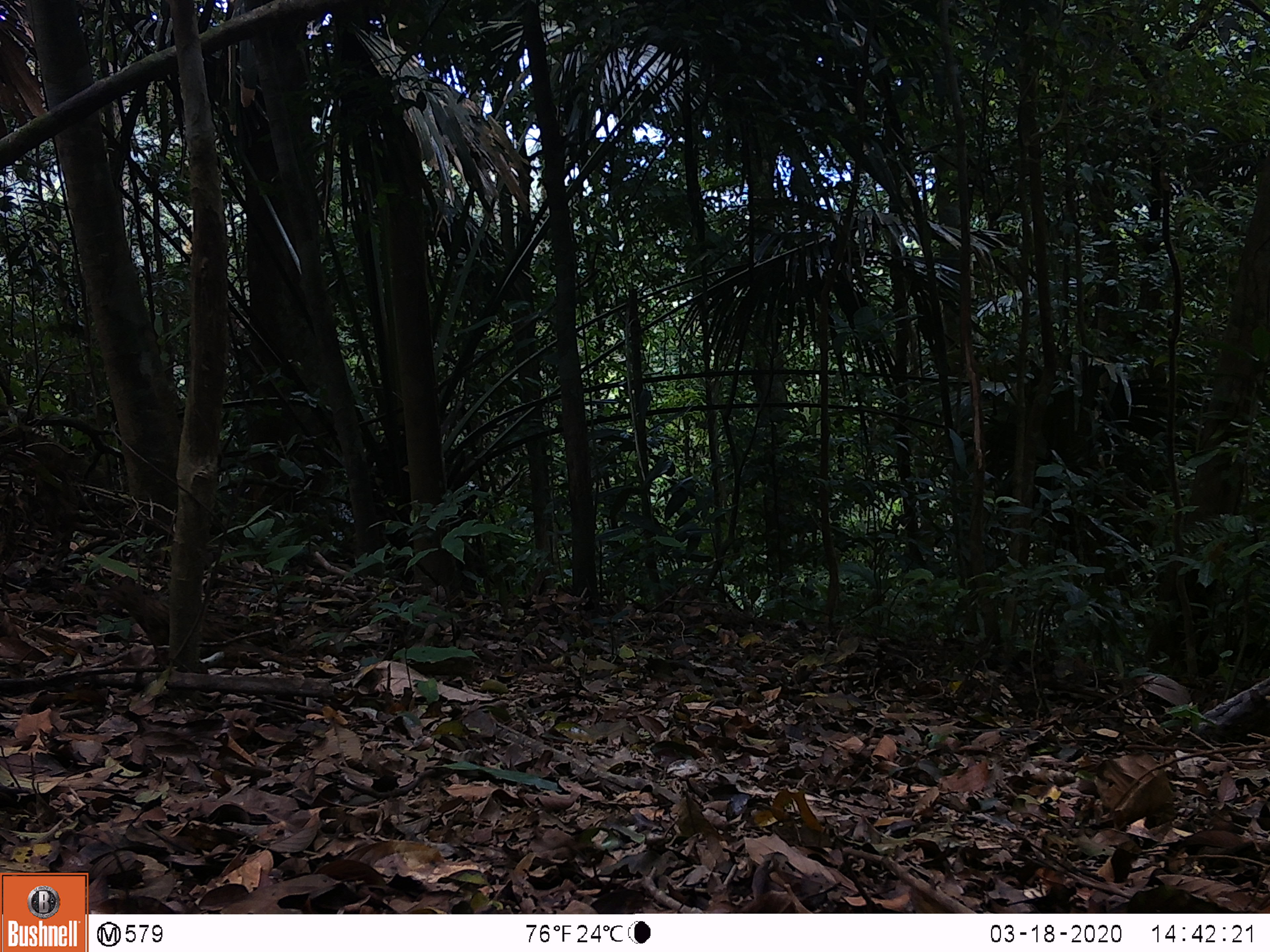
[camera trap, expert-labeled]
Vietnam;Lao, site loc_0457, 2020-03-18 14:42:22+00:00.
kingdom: Animalia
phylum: Chordata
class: Aves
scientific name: Aves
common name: bird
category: unidentified bird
Unidentified bird (bird) (Aves). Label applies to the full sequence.